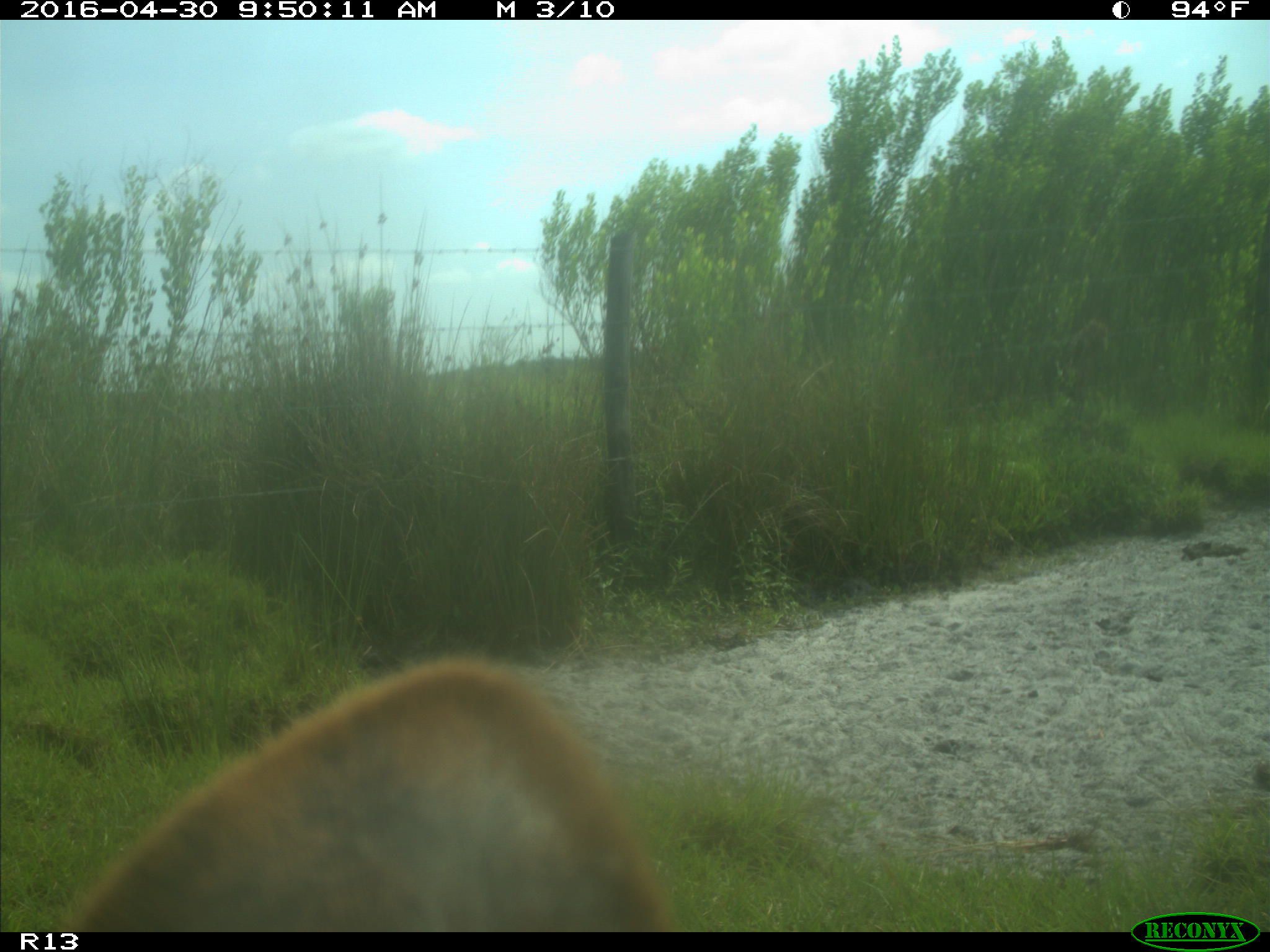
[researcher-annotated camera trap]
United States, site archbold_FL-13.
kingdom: Animalia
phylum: Chordata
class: Mammalia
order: Artiodactyla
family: Bovidae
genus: Bos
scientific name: Bos taurus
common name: domestic cow